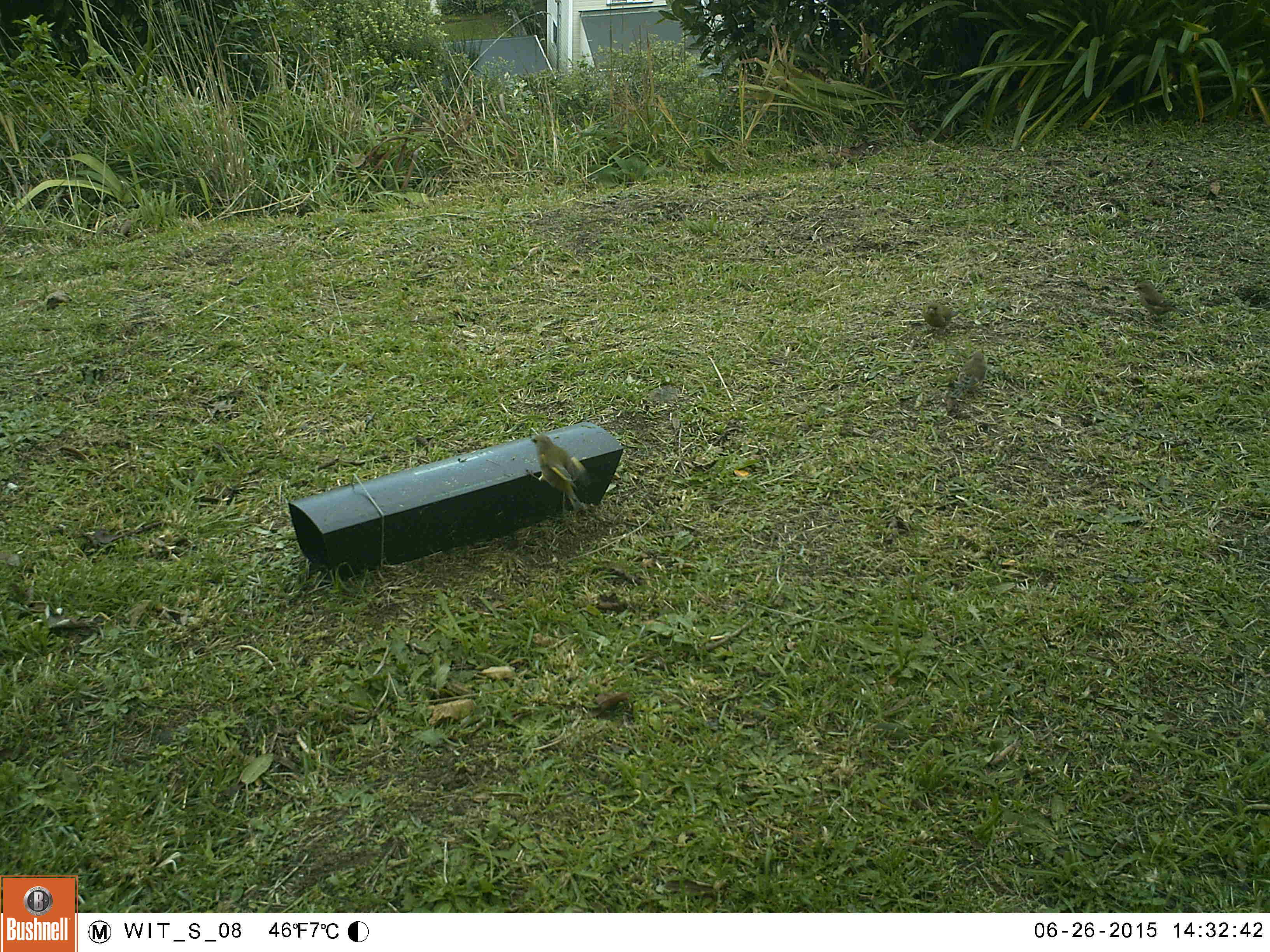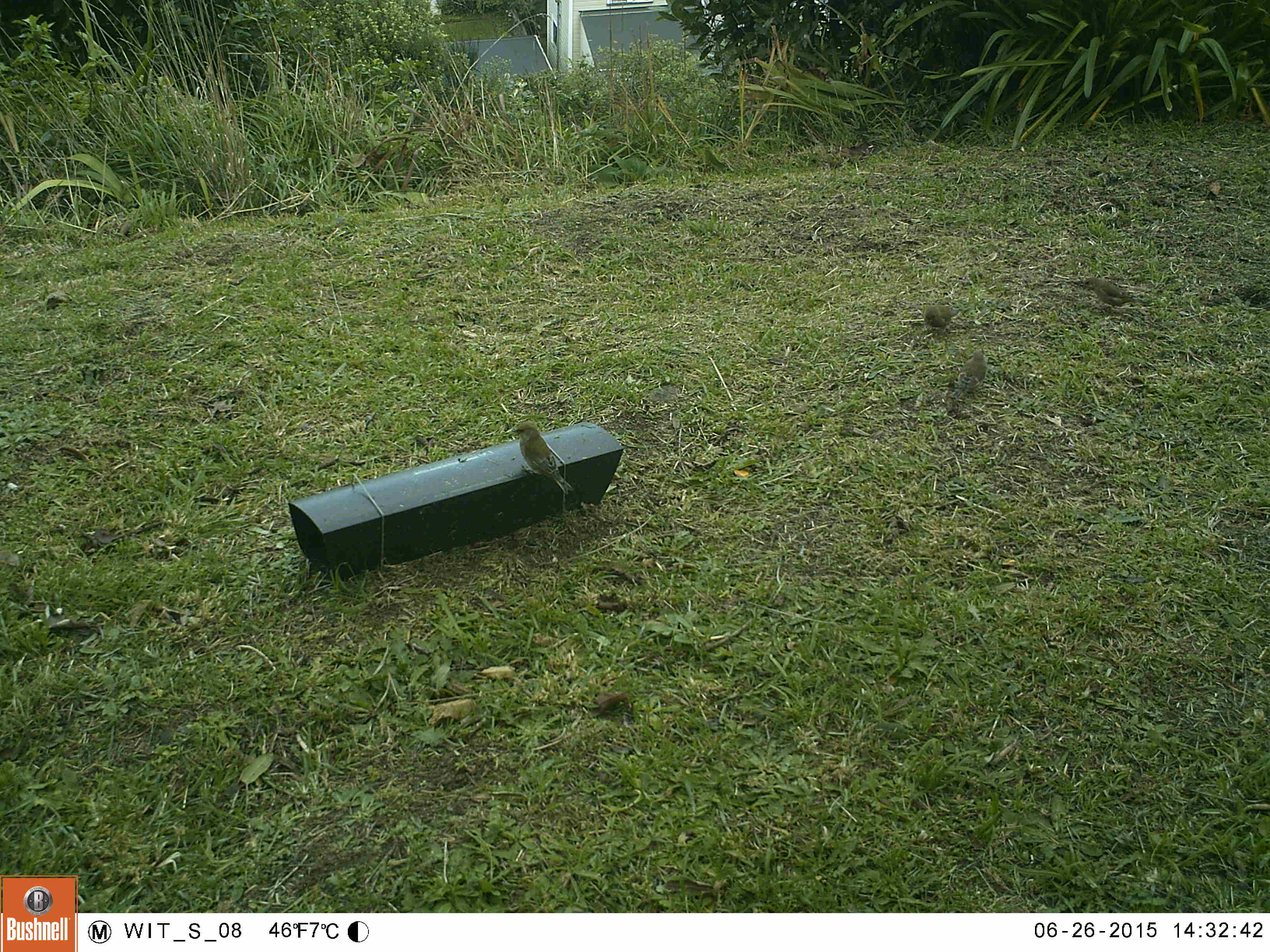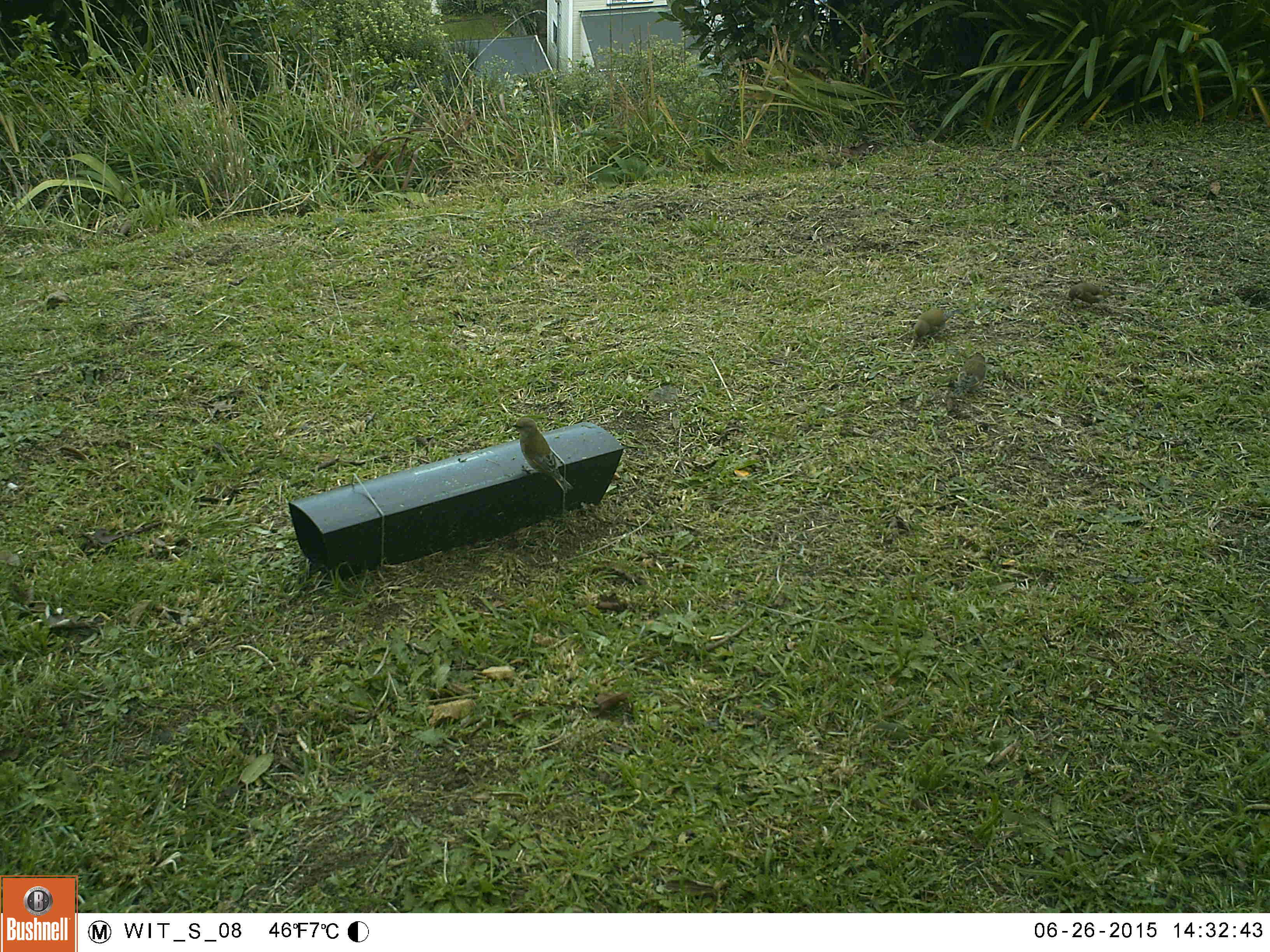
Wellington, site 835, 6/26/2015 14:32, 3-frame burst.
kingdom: Animalia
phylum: Chordata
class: Aves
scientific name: Aves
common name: bird